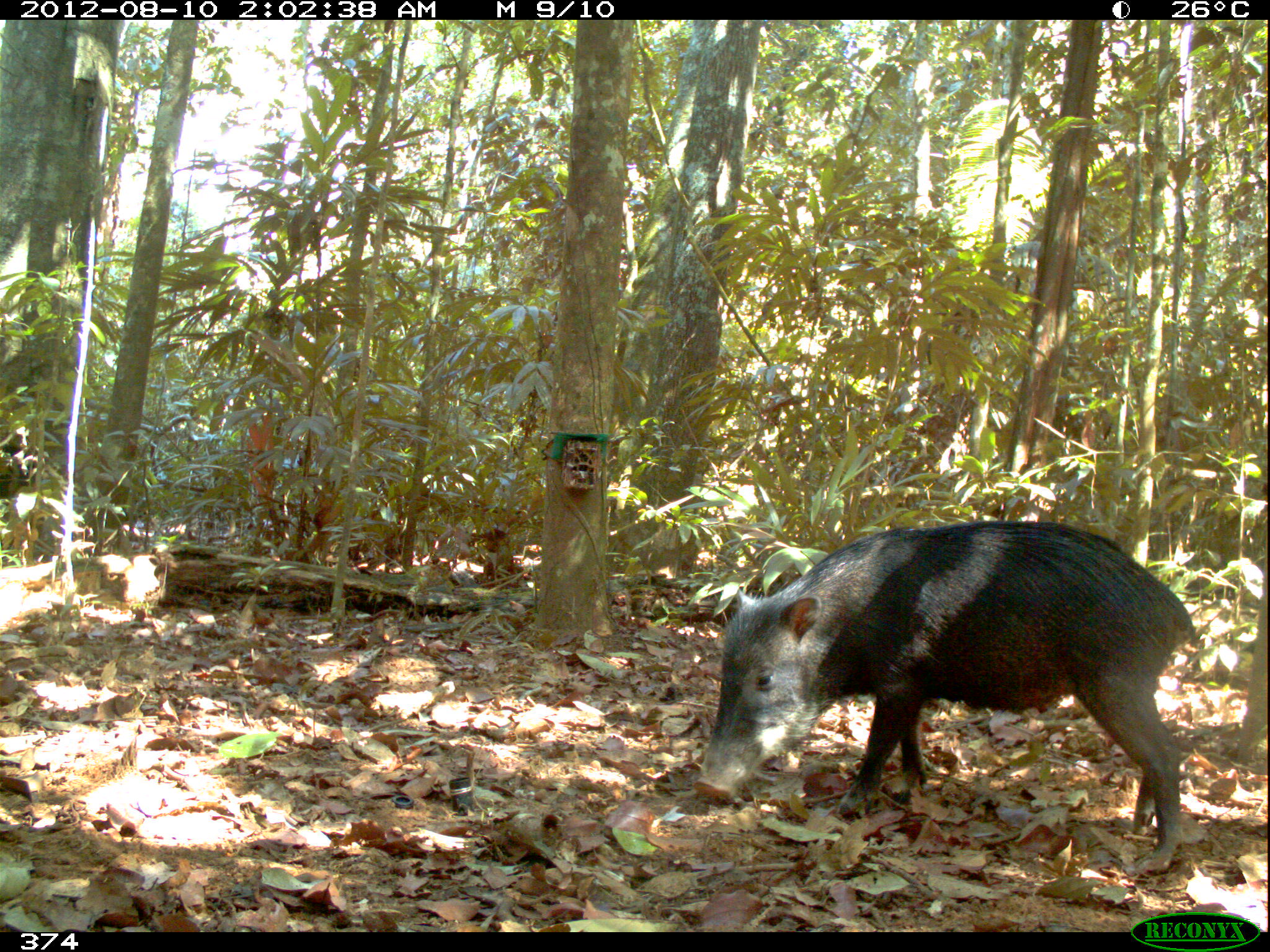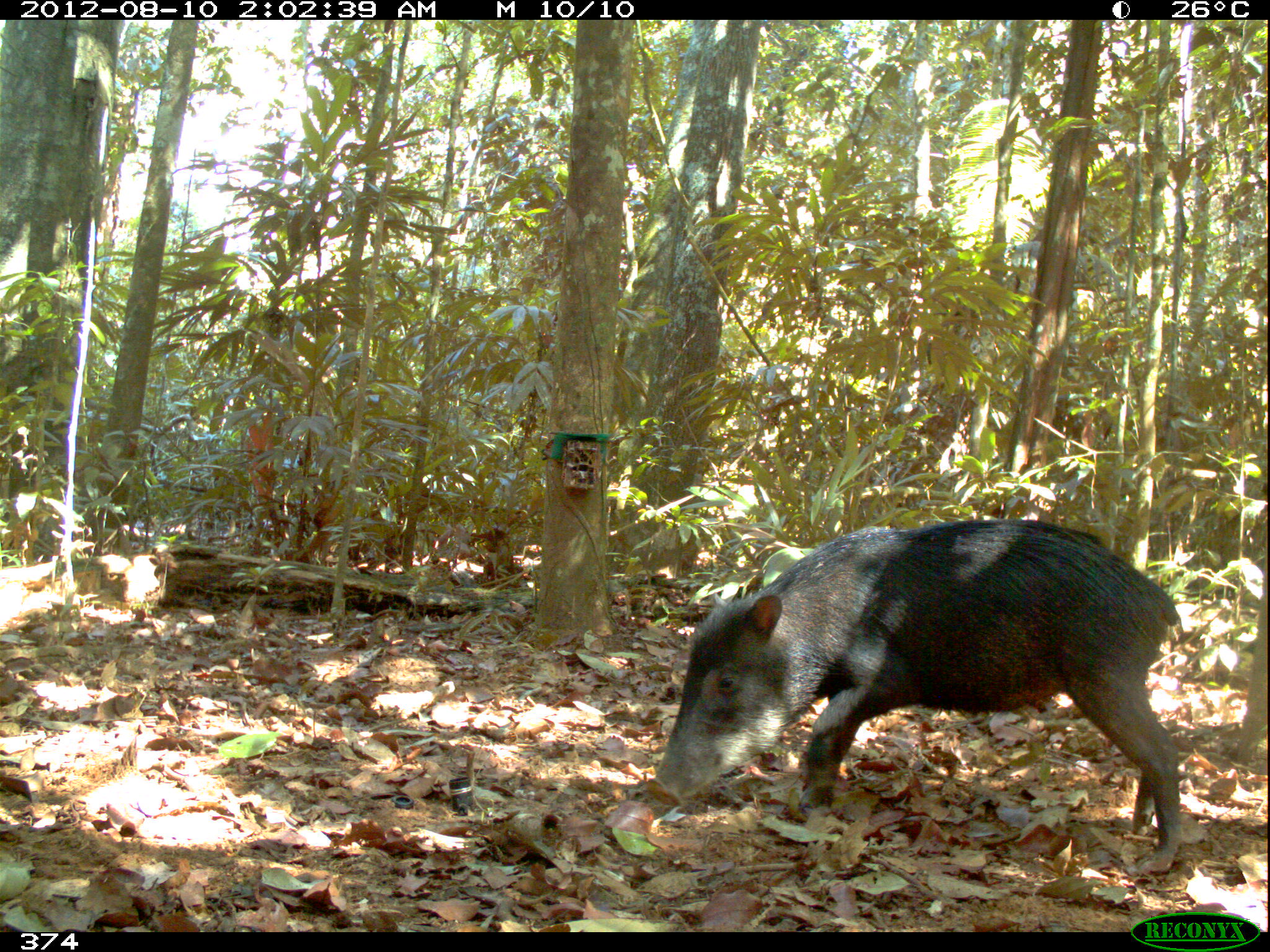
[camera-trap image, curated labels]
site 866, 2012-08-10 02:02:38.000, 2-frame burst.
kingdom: Animalia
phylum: Chordata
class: Mammalia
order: Artiodactyla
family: Tayassuidae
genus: Tayassu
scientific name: Tayassu pecari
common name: white-lipped peccary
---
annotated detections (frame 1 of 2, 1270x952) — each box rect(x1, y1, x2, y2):
tayassu pecari: rect(692, 520, 1195, 871); rect(0, 447, 45, 535)